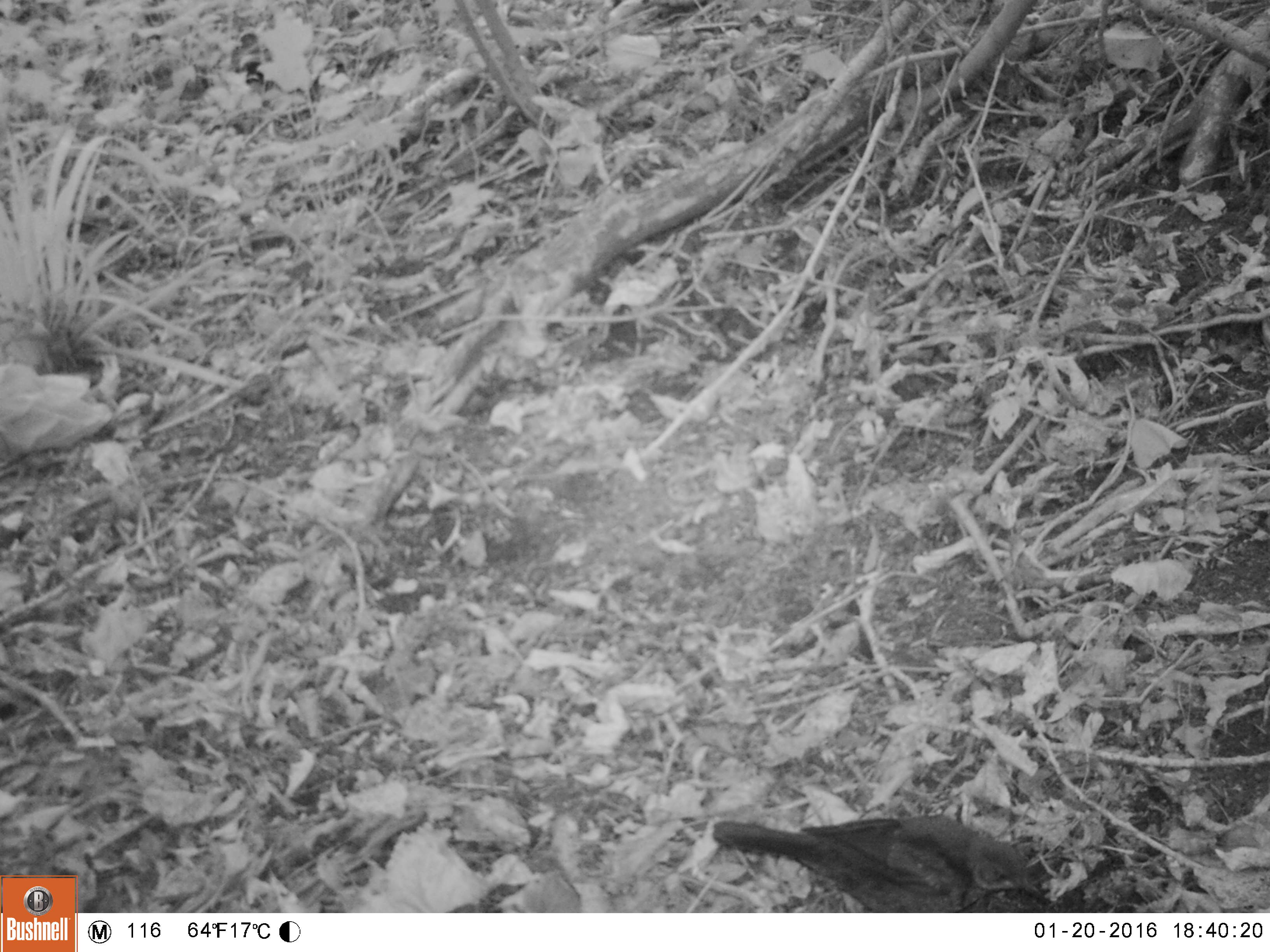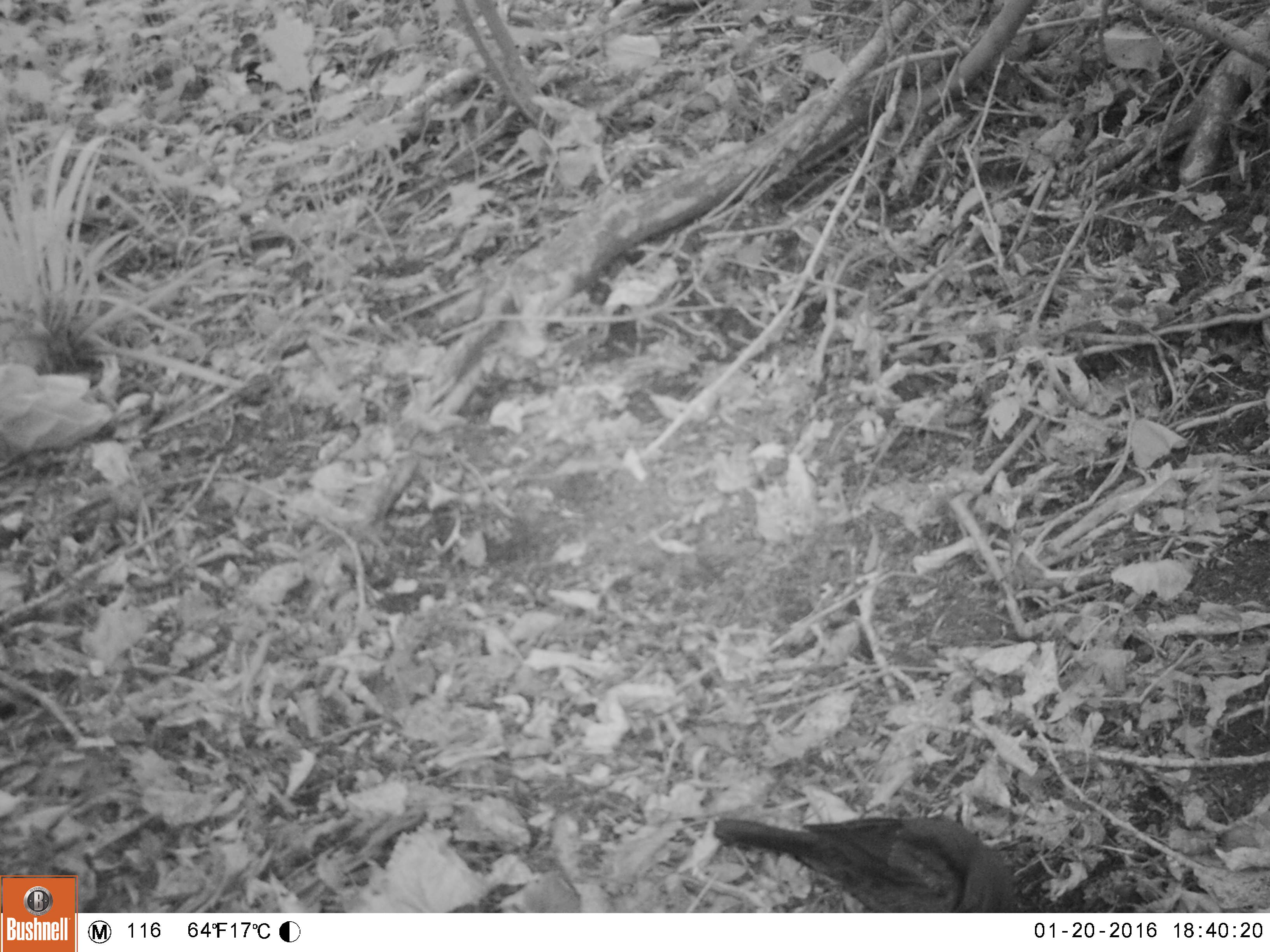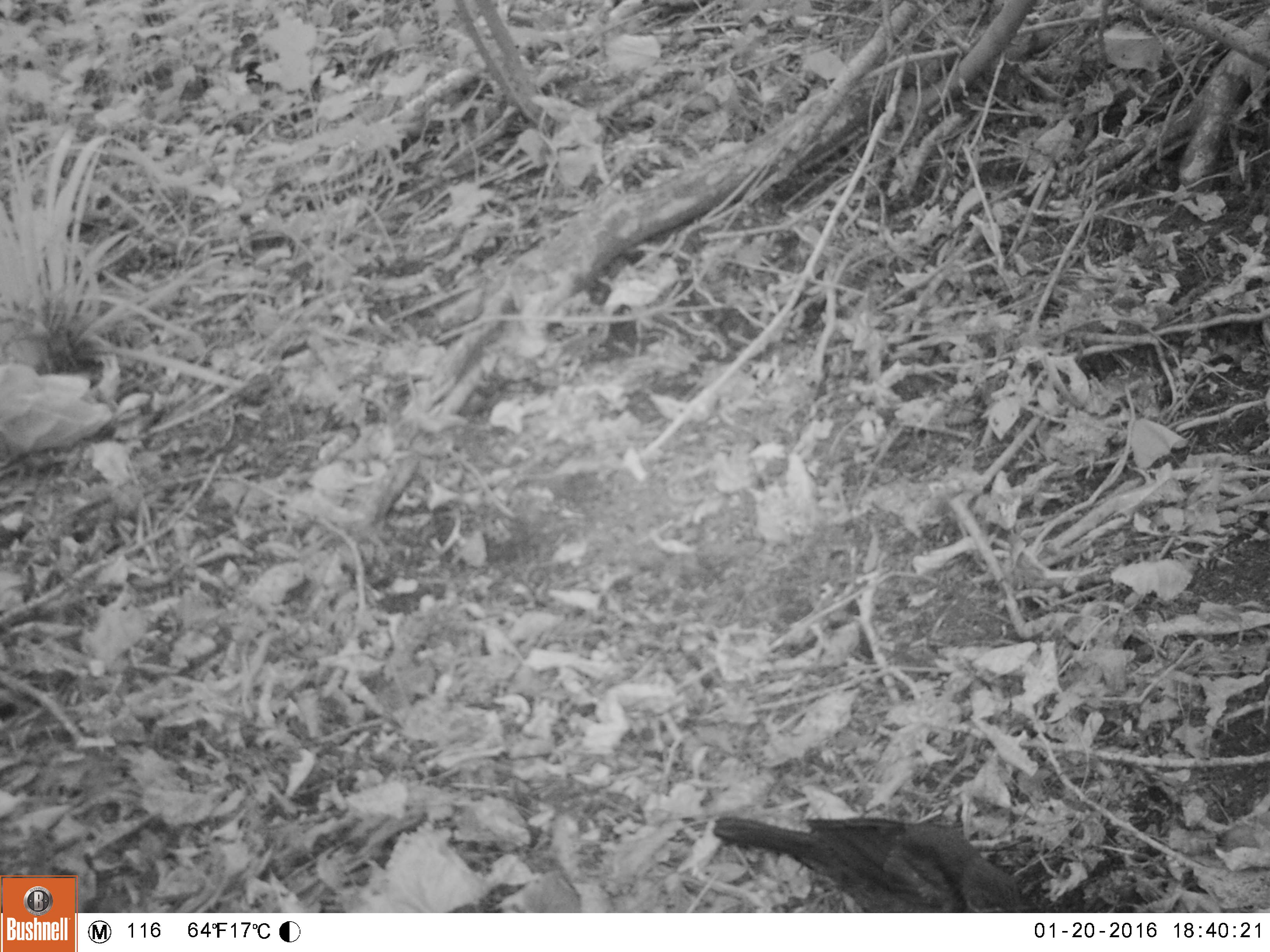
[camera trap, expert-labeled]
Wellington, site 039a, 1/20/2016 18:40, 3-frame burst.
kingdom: Animalia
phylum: Chordata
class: Aves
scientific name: Aves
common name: bird